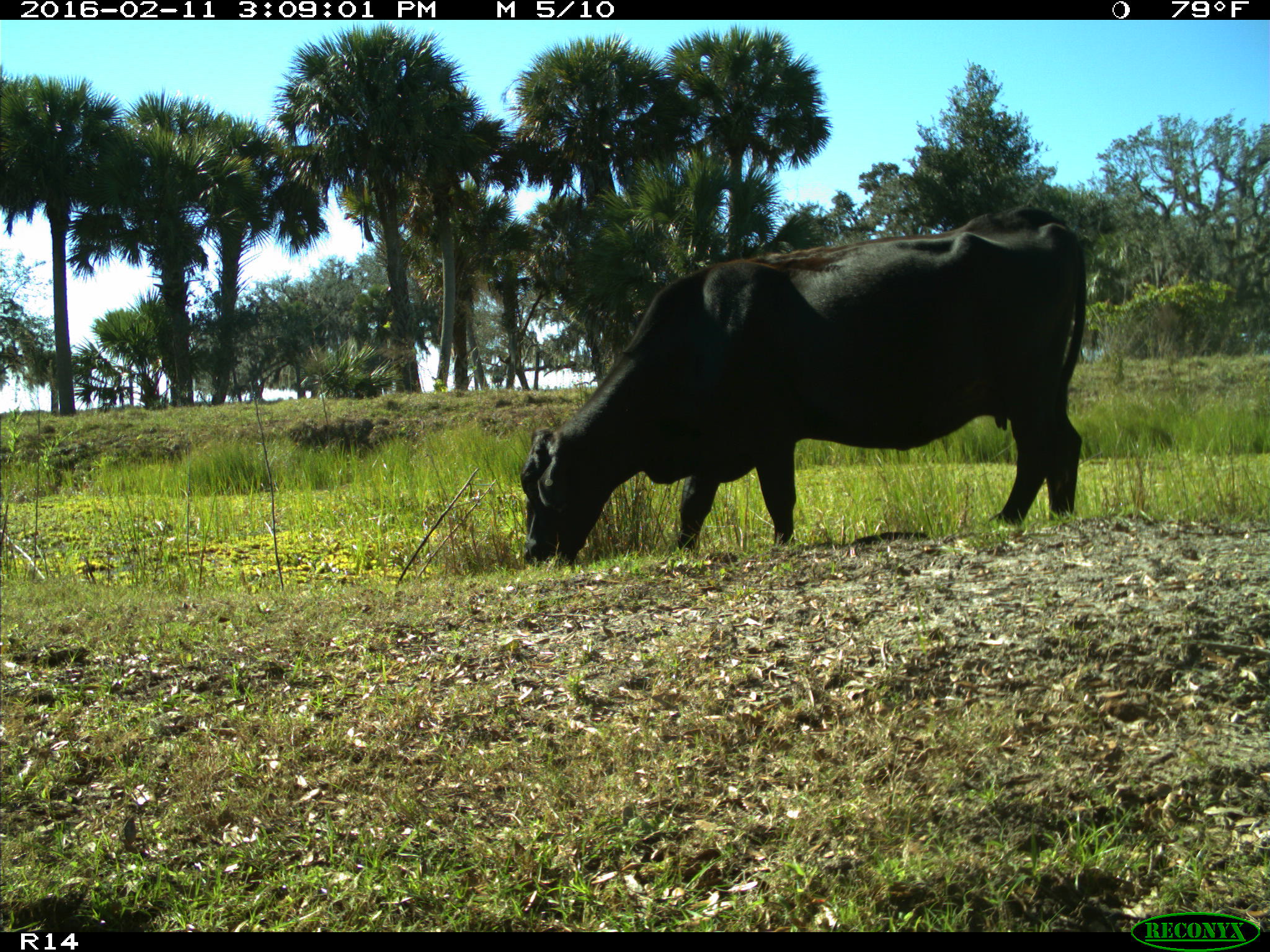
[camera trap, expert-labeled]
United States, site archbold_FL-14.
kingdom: Animalia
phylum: Chordata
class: Mammalia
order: Artiodactyla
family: Bovidae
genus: Bos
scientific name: Bos taurus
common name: domestic cow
Bos taurus (domestic cow).